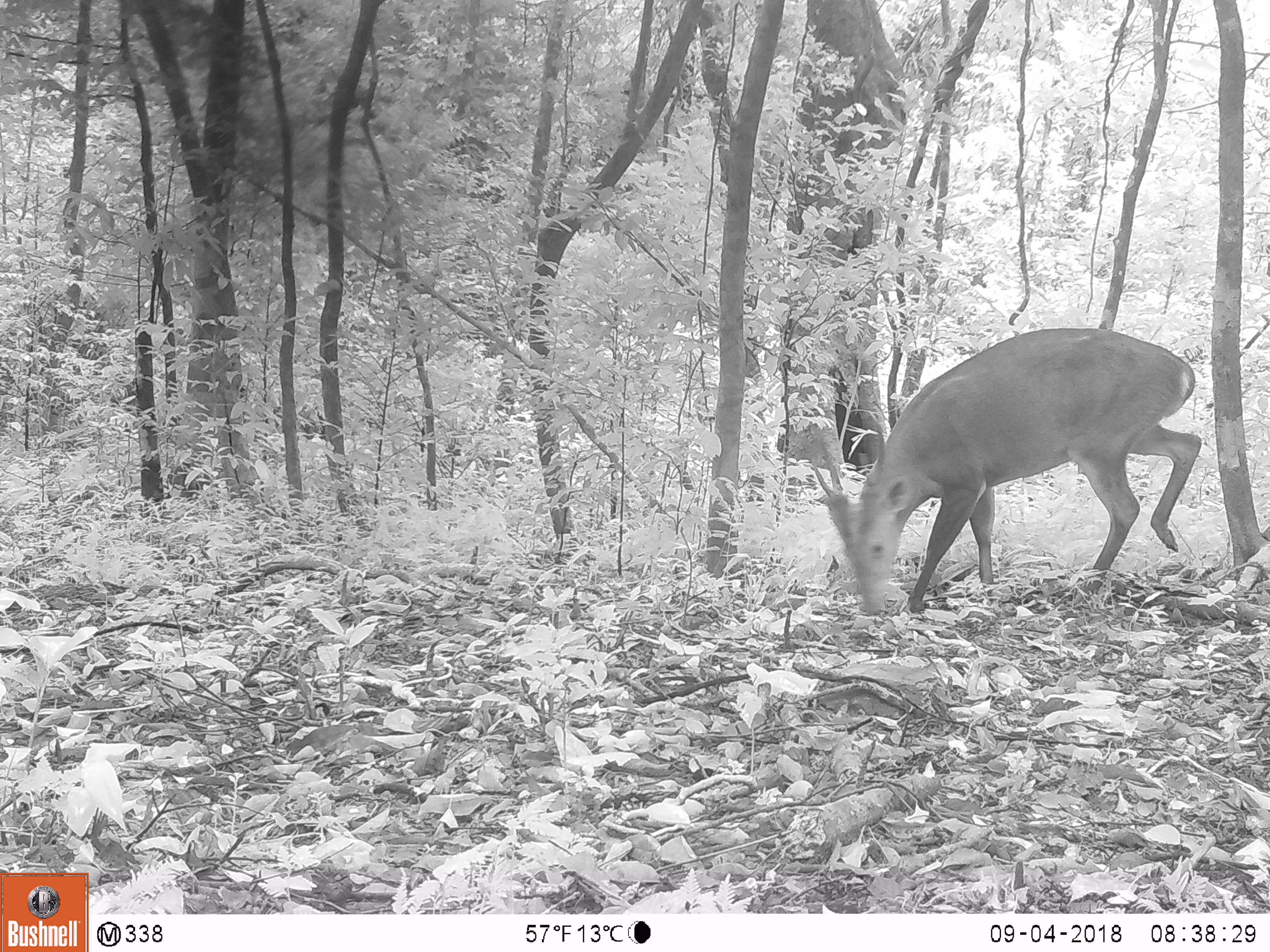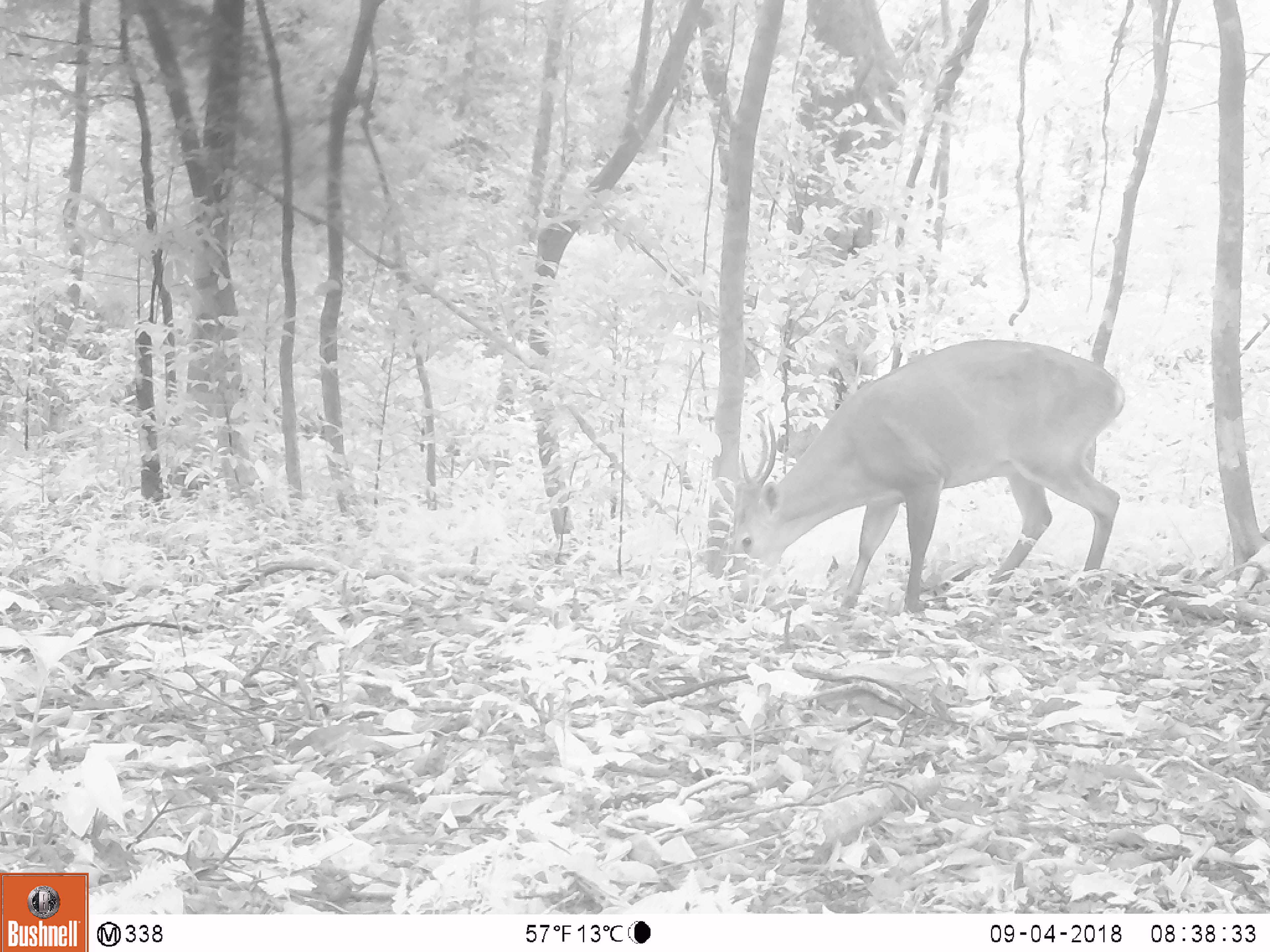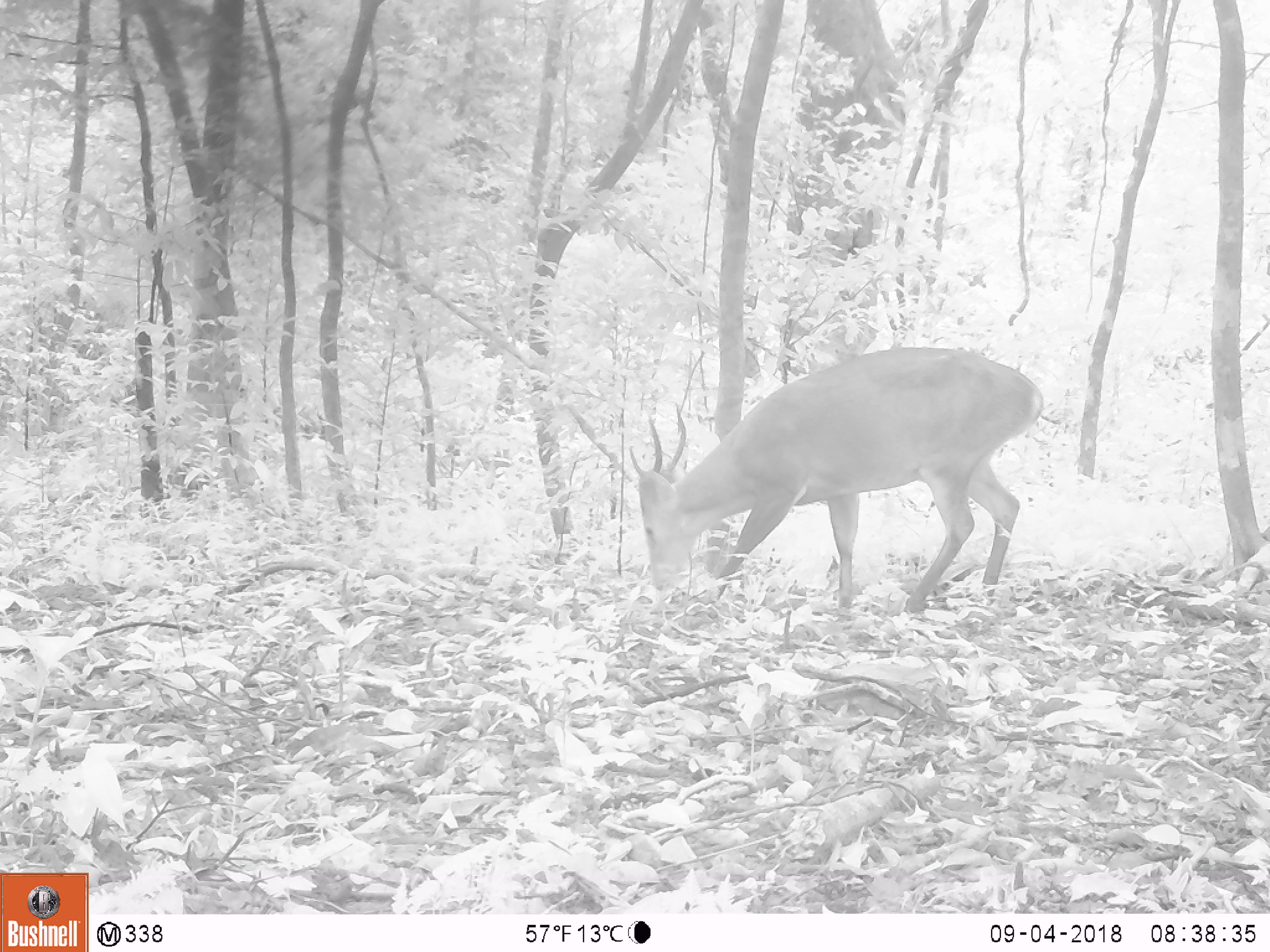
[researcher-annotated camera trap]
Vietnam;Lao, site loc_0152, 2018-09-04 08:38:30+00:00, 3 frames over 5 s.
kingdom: Animalia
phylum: Chordata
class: Mammalia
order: Artiodactyla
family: Cervidae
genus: Muntiacus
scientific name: Muntiacus vuquangensis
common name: large-antlered muntjac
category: large antlered muntjac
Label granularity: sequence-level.